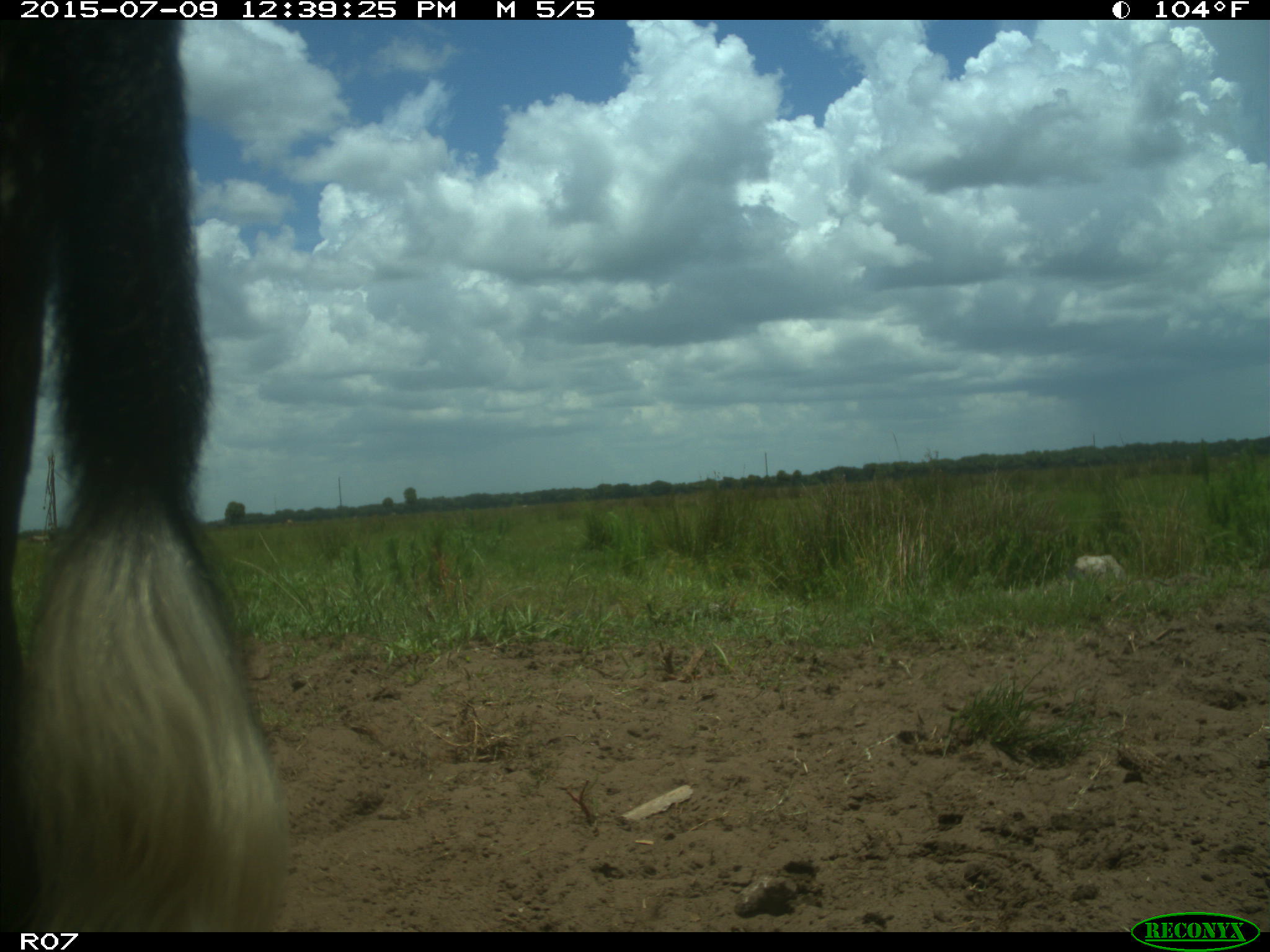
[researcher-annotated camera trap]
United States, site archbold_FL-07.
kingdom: Animalia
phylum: Chordata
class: Mammalia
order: Artiodactyla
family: Bovidae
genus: Bos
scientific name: Bos taurus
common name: domestic cow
Bos taurus (domestic cow).